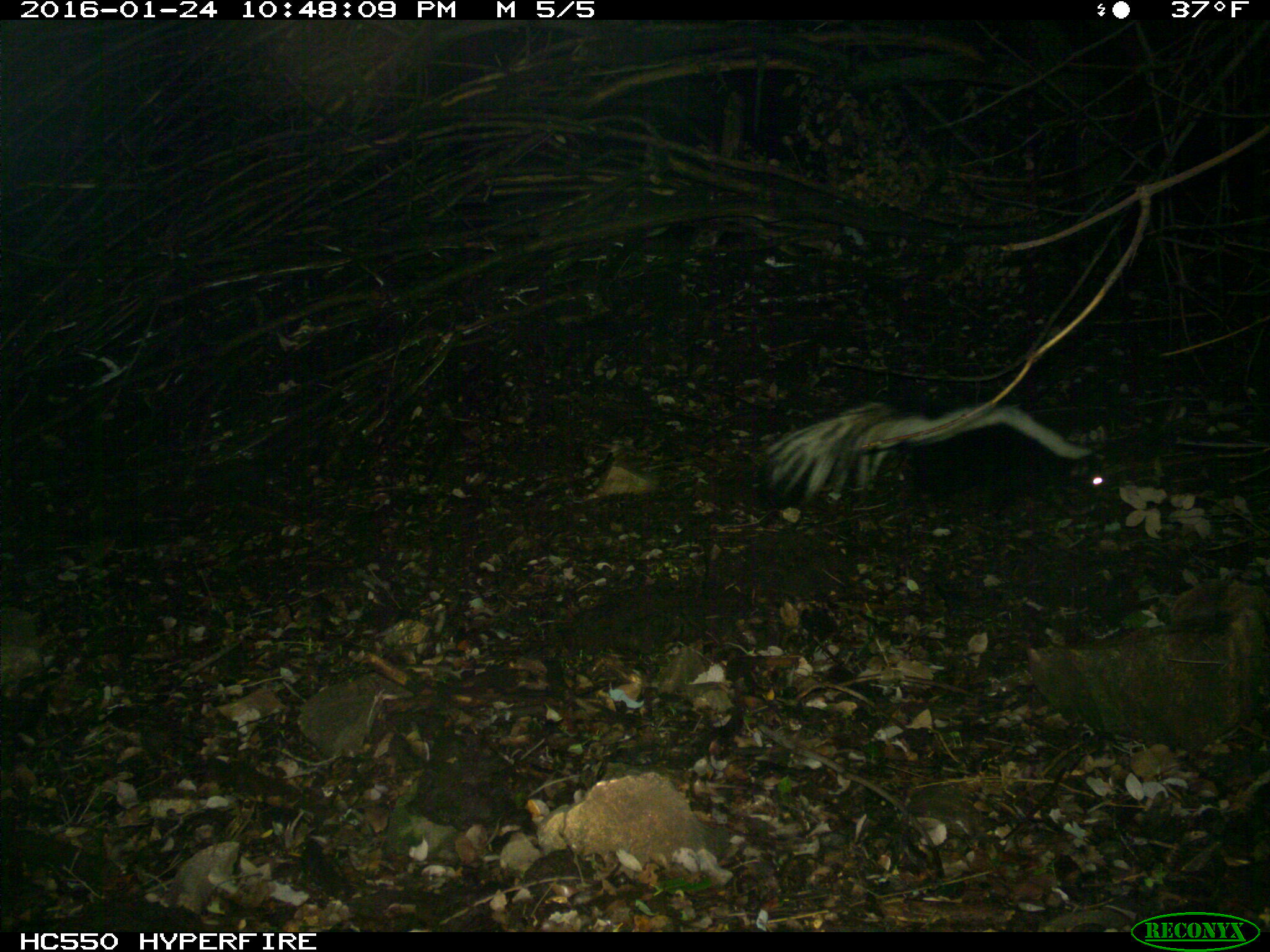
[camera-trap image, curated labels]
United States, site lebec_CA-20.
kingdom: Animalia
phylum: Chordata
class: Mammalia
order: Carnivora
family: Mephitidae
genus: Mephitis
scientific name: Mephitis mephitis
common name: striped skunk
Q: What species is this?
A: Mephitis mephitis (striped skunk).